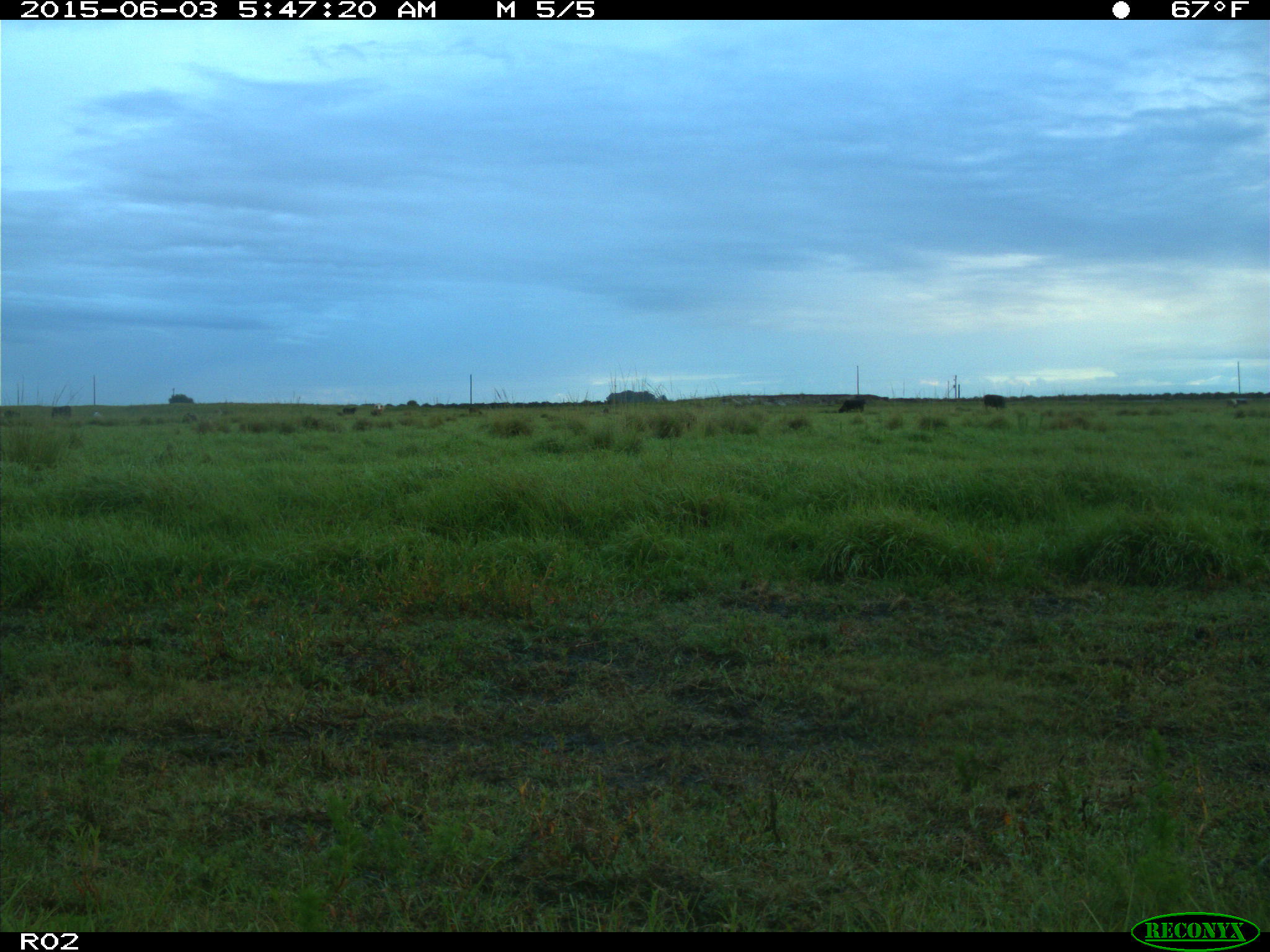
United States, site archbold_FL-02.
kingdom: Animalia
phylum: Chordata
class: Mammalia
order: Artiodactyla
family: Bovidae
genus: Bos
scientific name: Bos taurus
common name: domestic cow